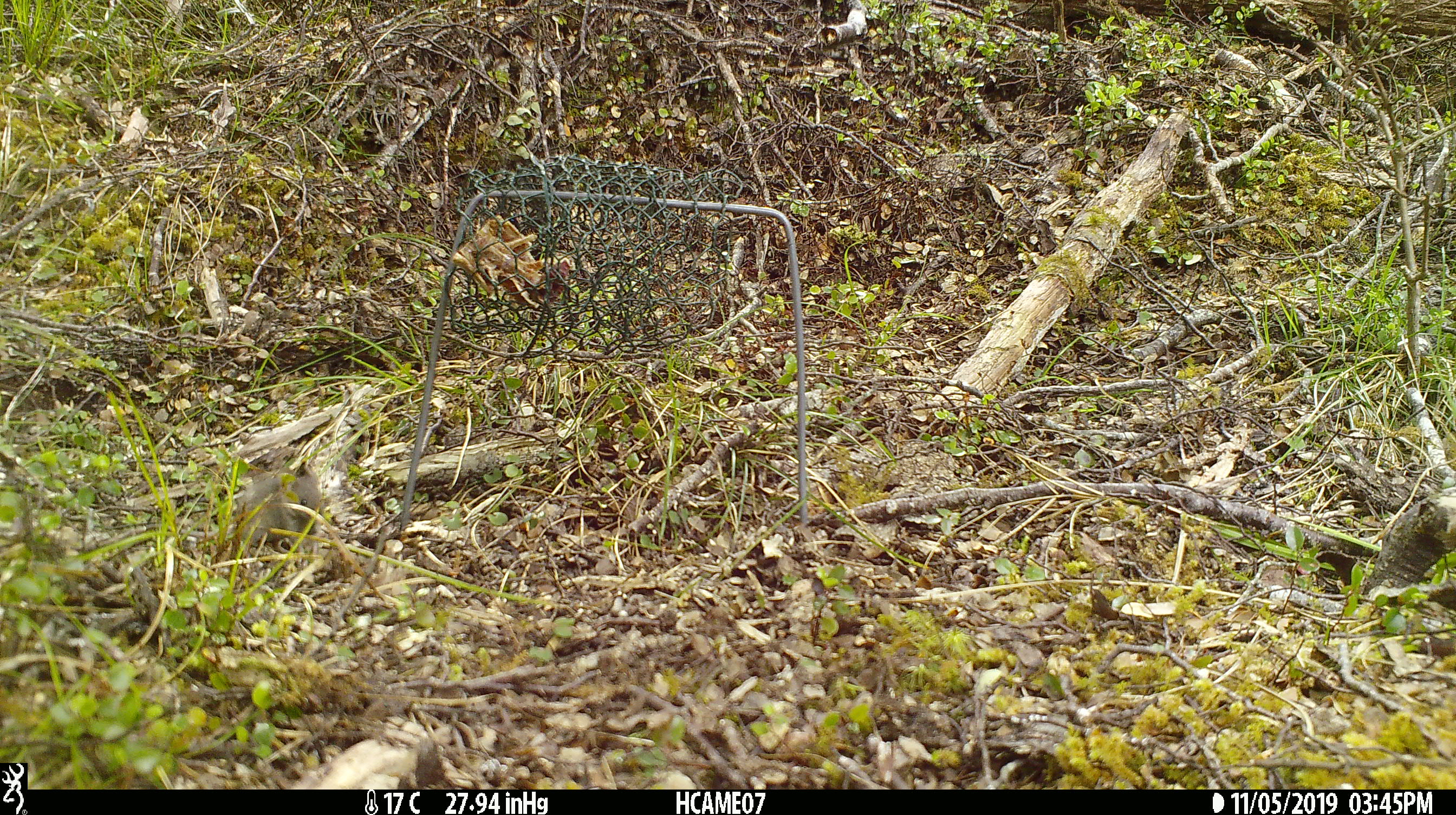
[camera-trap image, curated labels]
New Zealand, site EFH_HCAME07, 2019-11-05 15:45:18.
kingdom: Animalia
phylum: Chordata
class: Mammalia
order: Rodentia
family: Muridae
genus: Mus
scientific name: Mus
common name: mouse